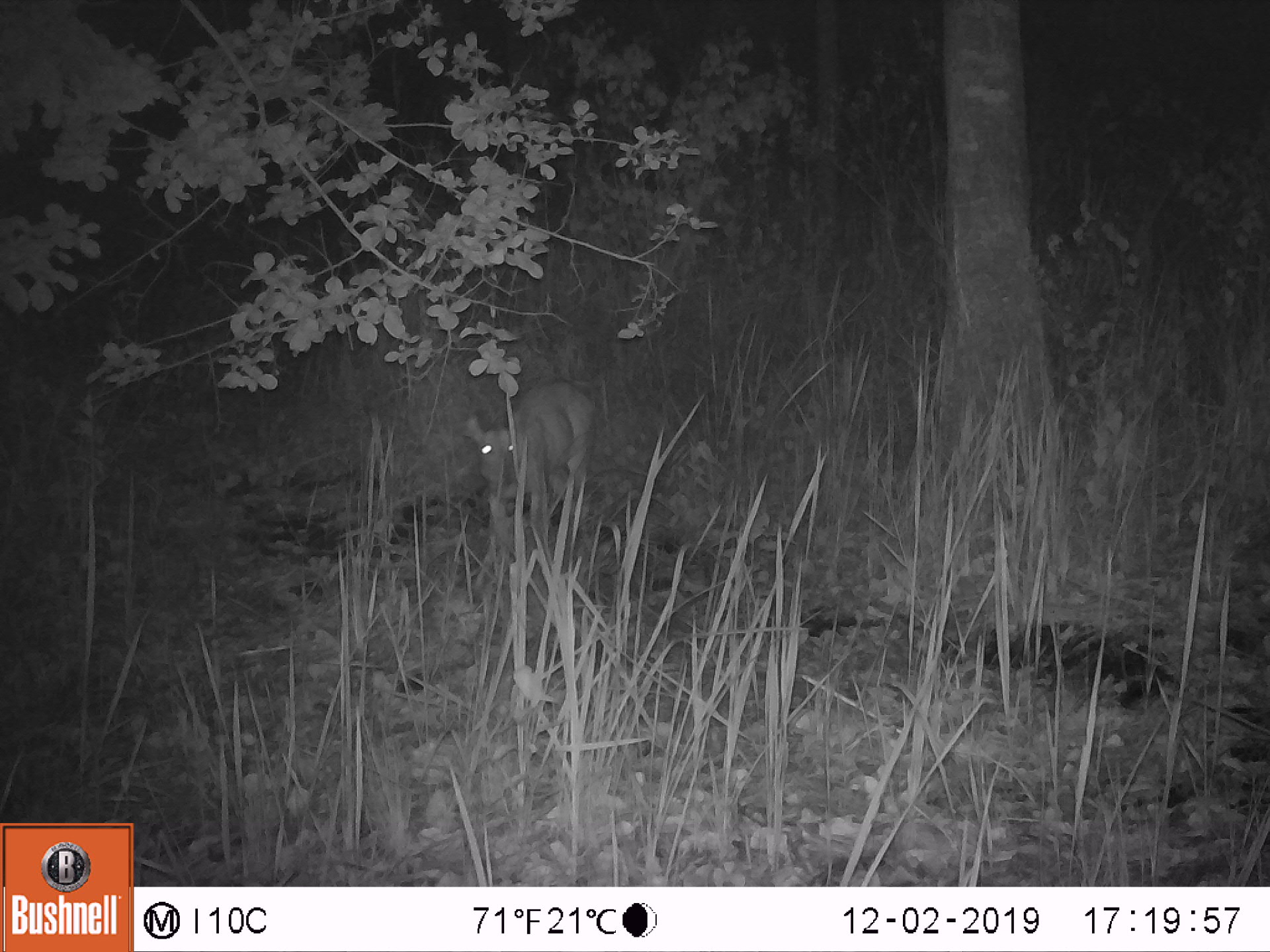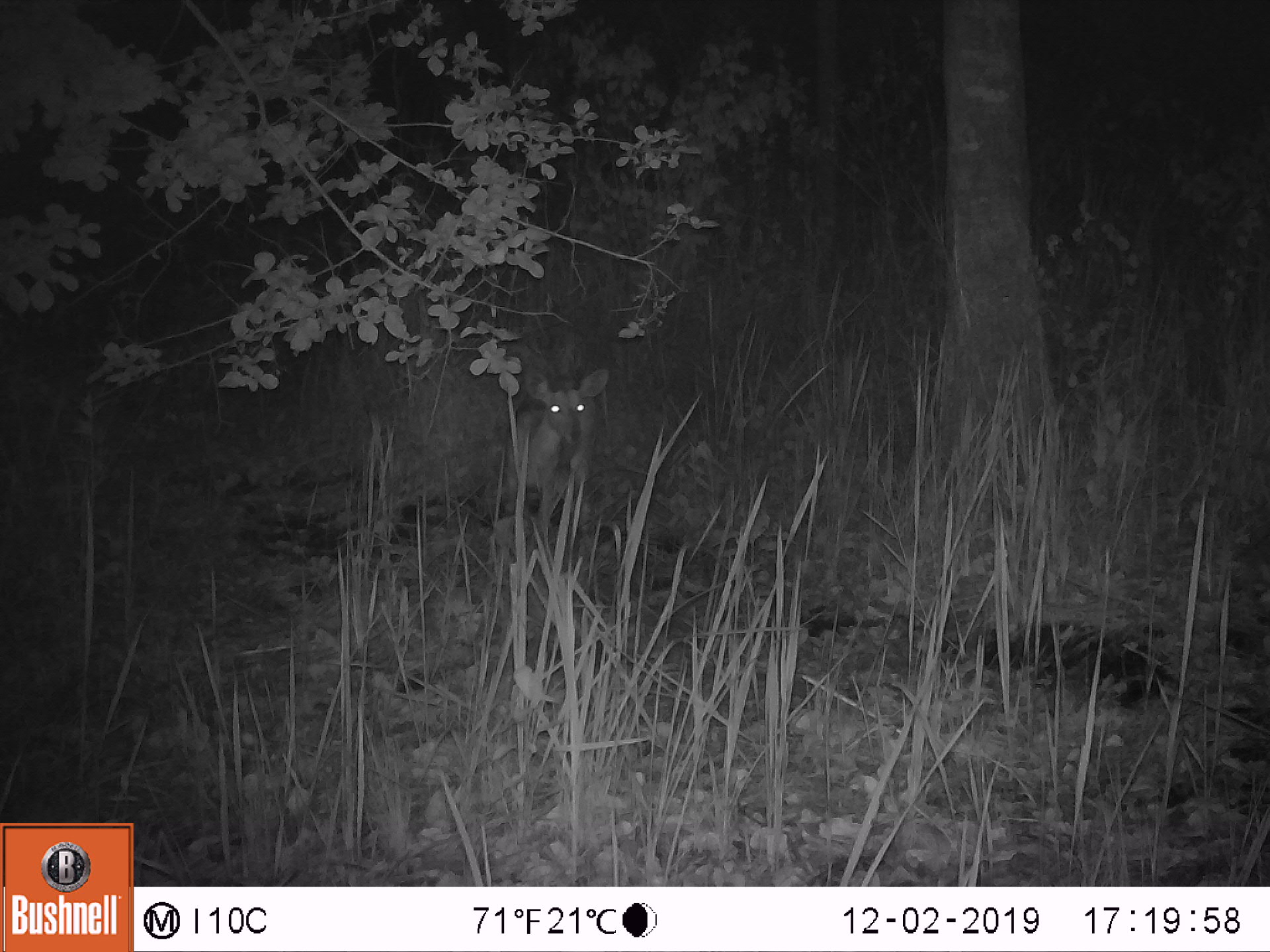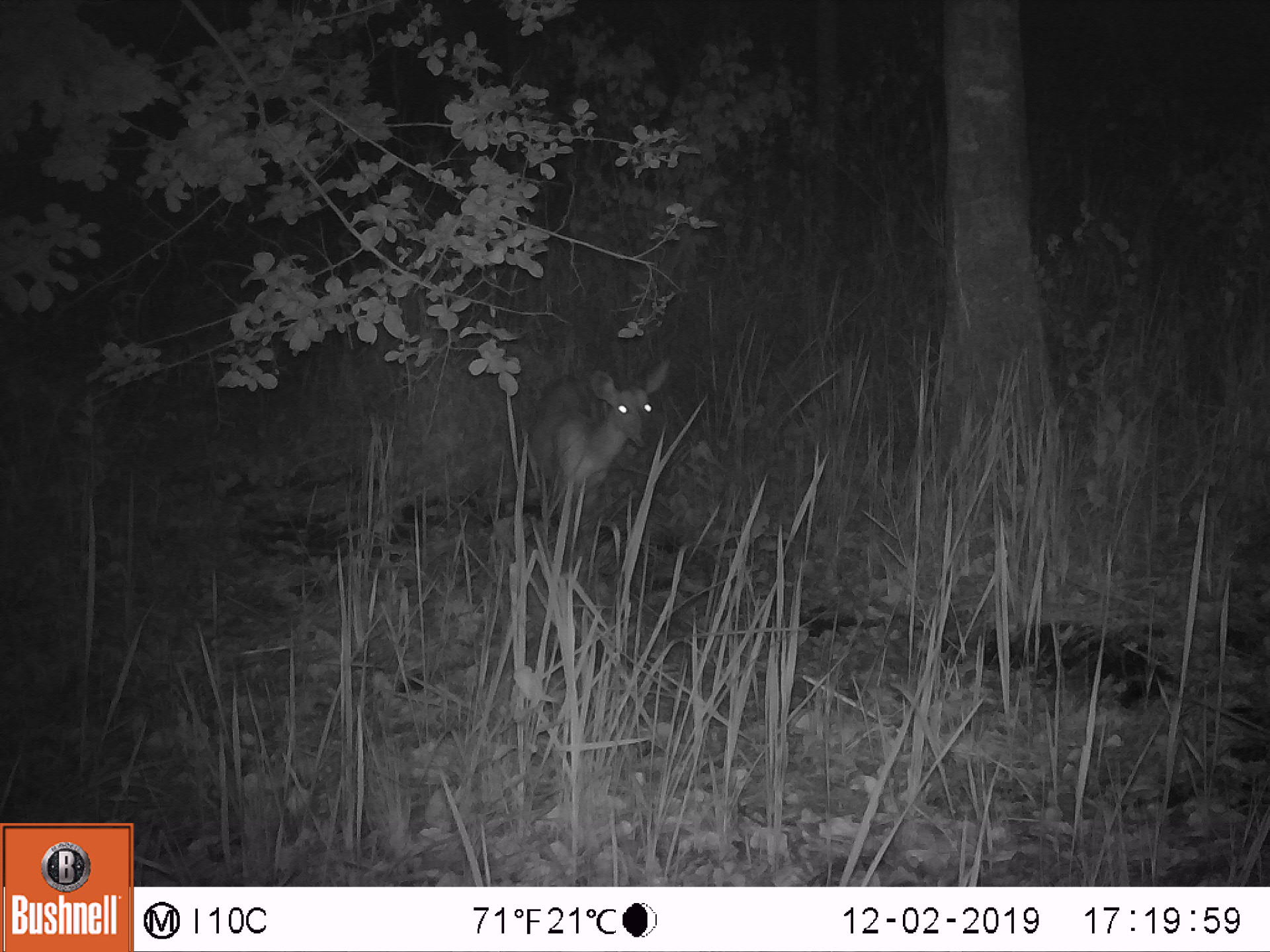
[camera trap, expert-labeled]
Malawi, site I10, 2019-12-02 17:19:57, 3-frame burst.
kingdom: Animalia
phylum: Chordata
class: Mammalia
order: Artiodactyla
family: Bovidae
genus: Tragelaphus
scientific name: Tragelaphus sylvaticus sylvaticus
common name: cape bushbuck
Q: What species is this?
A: Cape bushbuck (Tragelaphus sylvaticus sylvaticus).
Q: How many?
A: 1.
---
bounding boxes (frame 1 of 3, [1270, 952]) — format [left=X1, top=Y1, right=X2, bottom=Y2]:
cape bushbuck: [left=459, top=371, right=599, bottom=598]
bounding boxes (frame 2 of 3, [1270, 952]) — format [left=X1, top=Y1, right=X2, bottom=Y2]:
cape bushbuck: [left=498, top=362, right=614, bottom=582]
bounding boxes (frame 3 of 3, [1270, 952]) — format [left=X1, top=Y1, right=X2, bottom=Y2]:
cape bushbuck: [left=522, top=351, right=680, bottom=558]